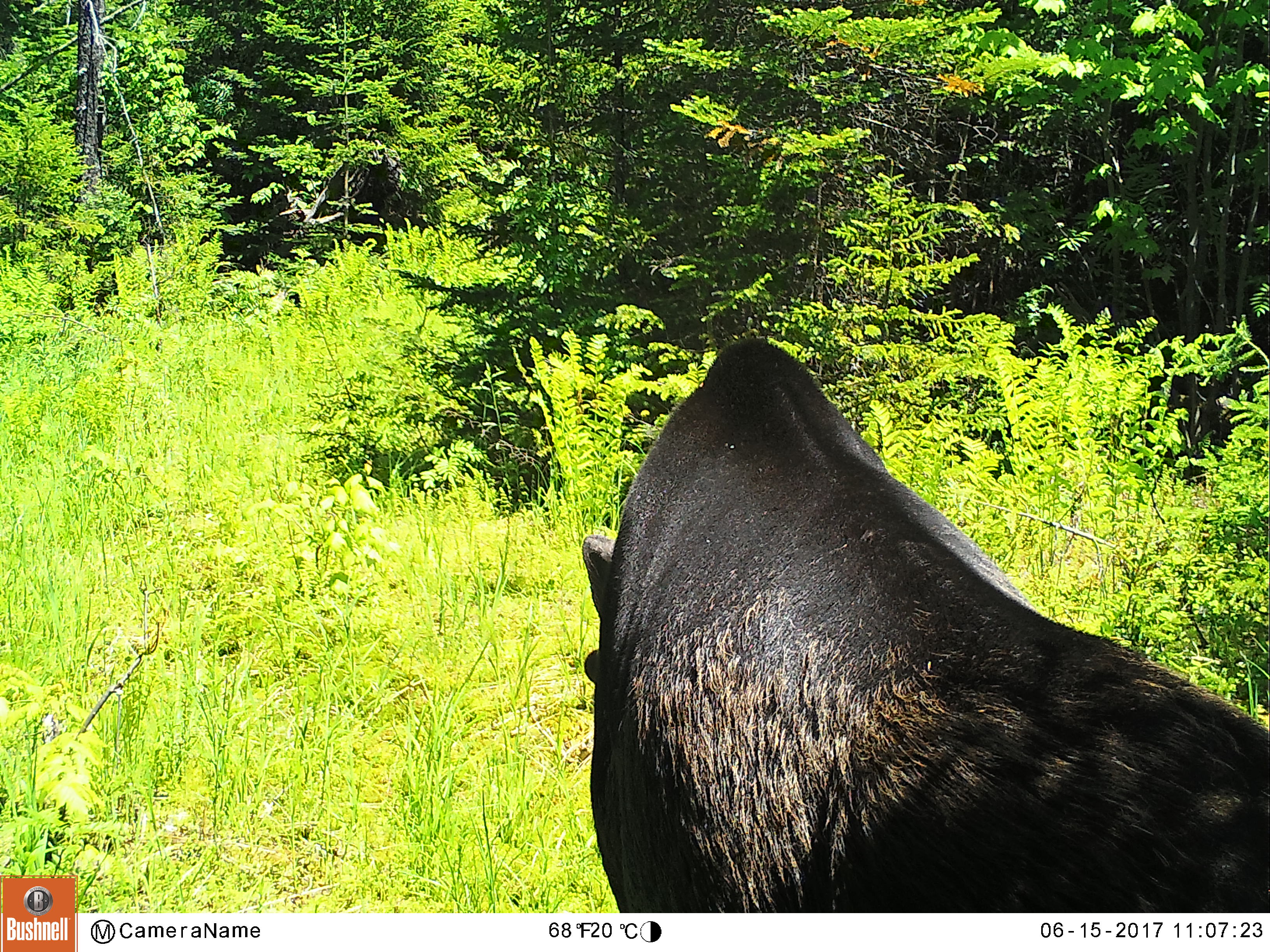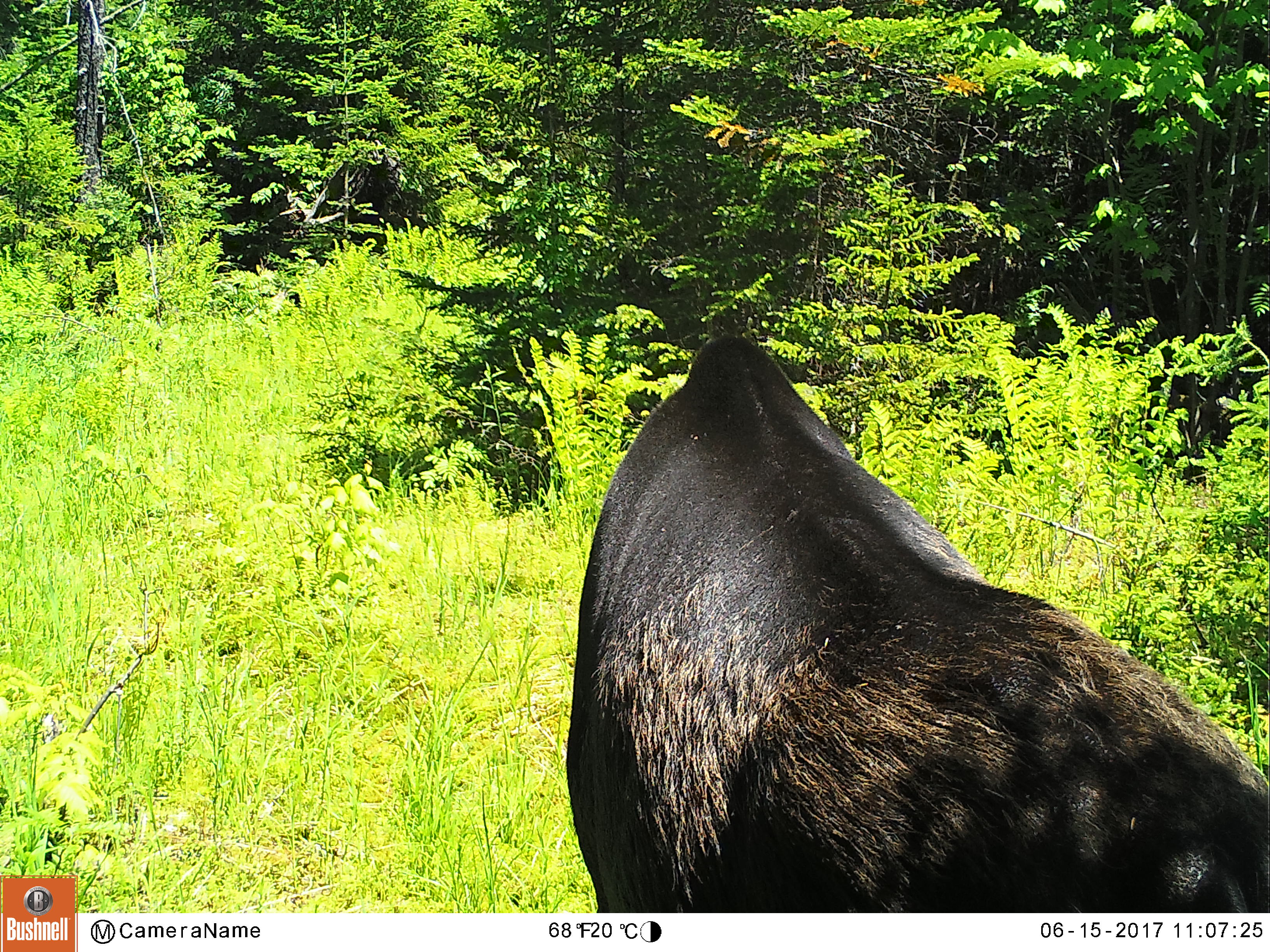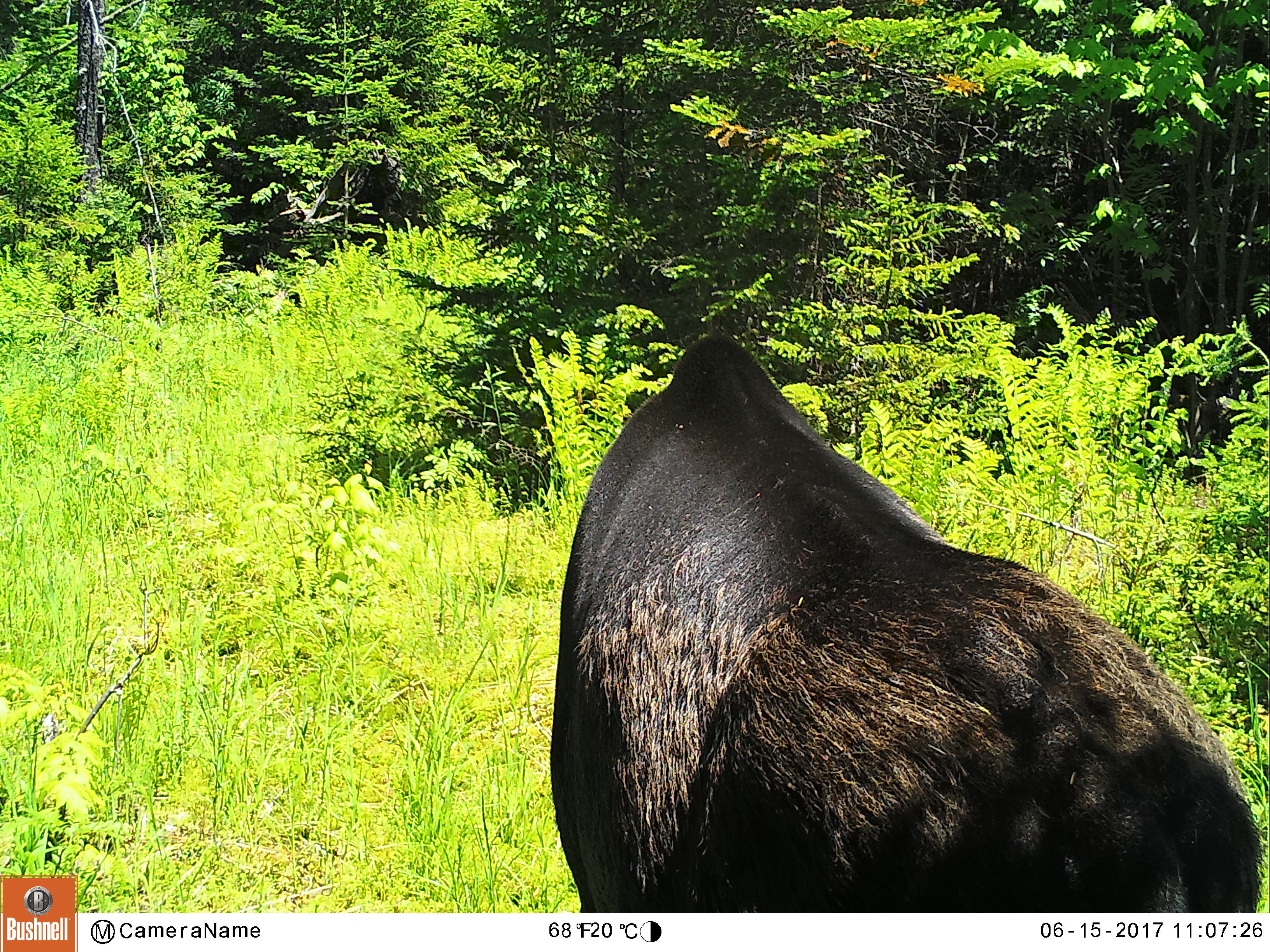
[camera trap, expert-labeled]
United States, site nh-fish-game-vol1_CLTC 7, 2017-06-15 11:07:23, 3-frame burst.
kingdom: Animalia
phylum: Chordata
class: Mammalia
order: Artiodactyla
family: Cervidae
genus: Alces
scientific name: Alces alces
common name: moose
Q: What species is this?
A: Moose (Alces alces).